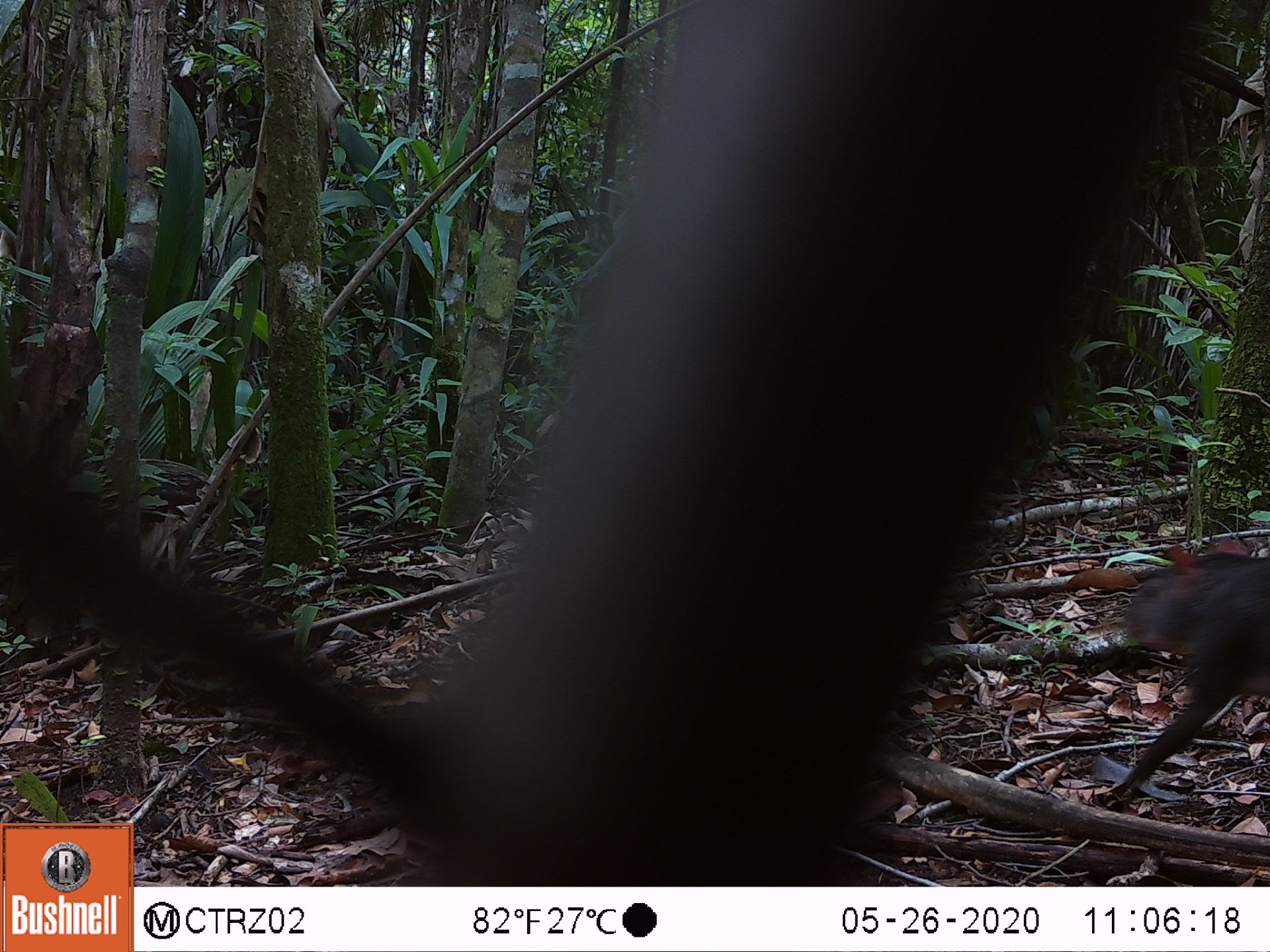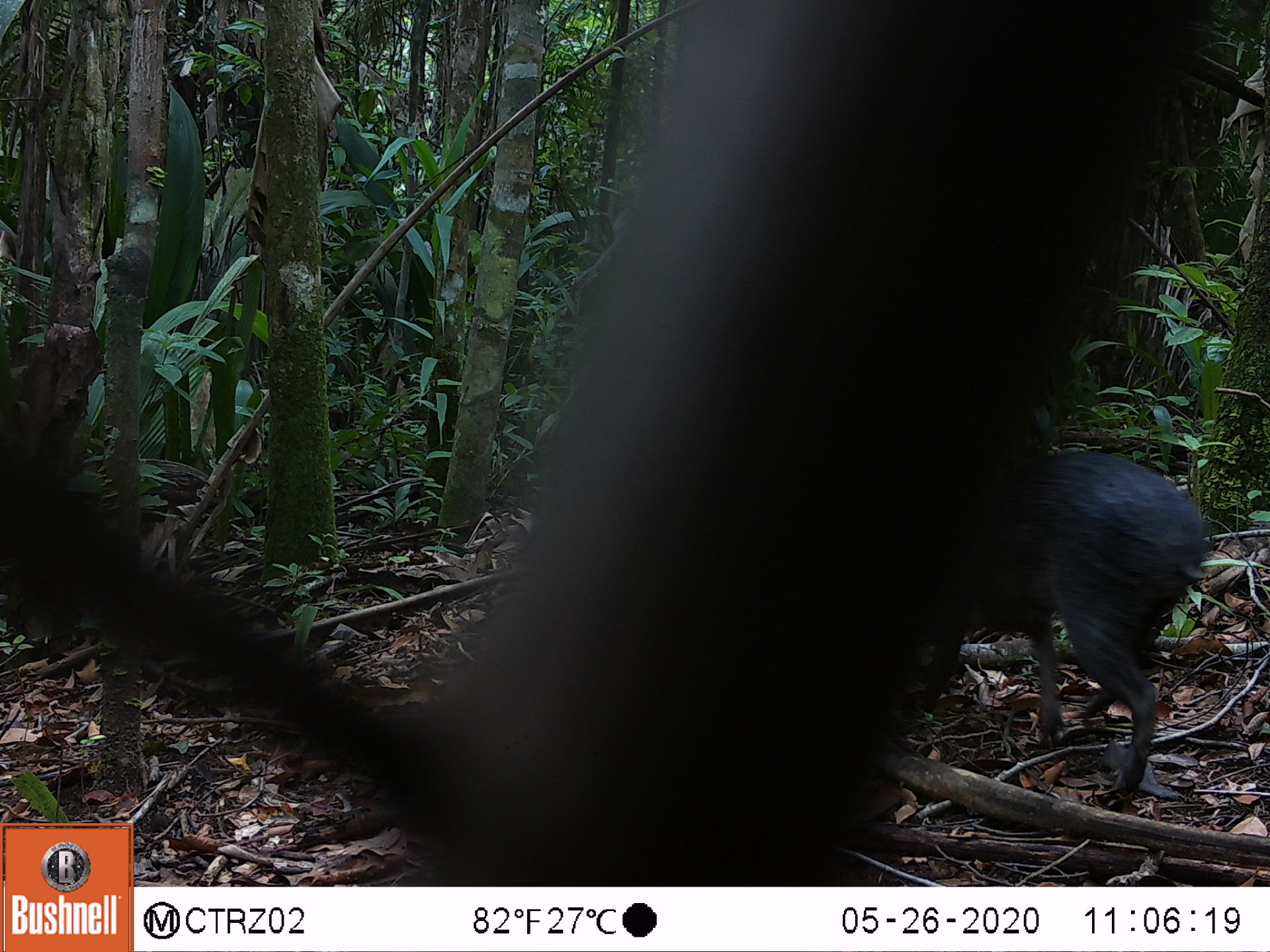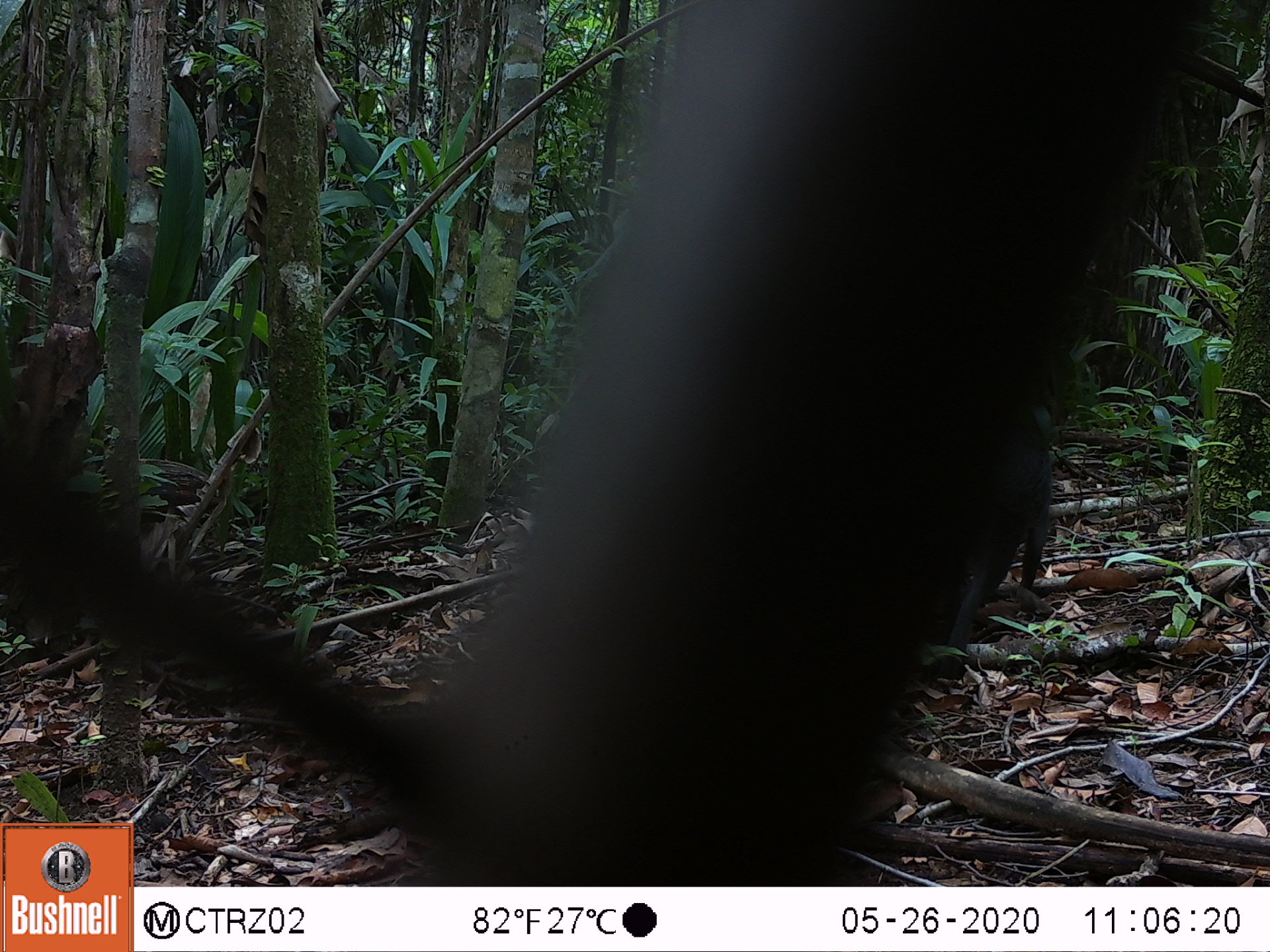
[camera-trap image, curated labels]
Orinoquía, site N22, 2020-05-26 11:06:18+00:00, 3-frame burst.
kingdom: Animalia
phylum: Chordata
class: Mammalia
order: Rodentia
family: Dasyproctidae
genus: Dasyprocta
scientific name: Dasyprocta fuliginosa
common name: black agouti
Black agouti (Dasyprocta fuliginosa).